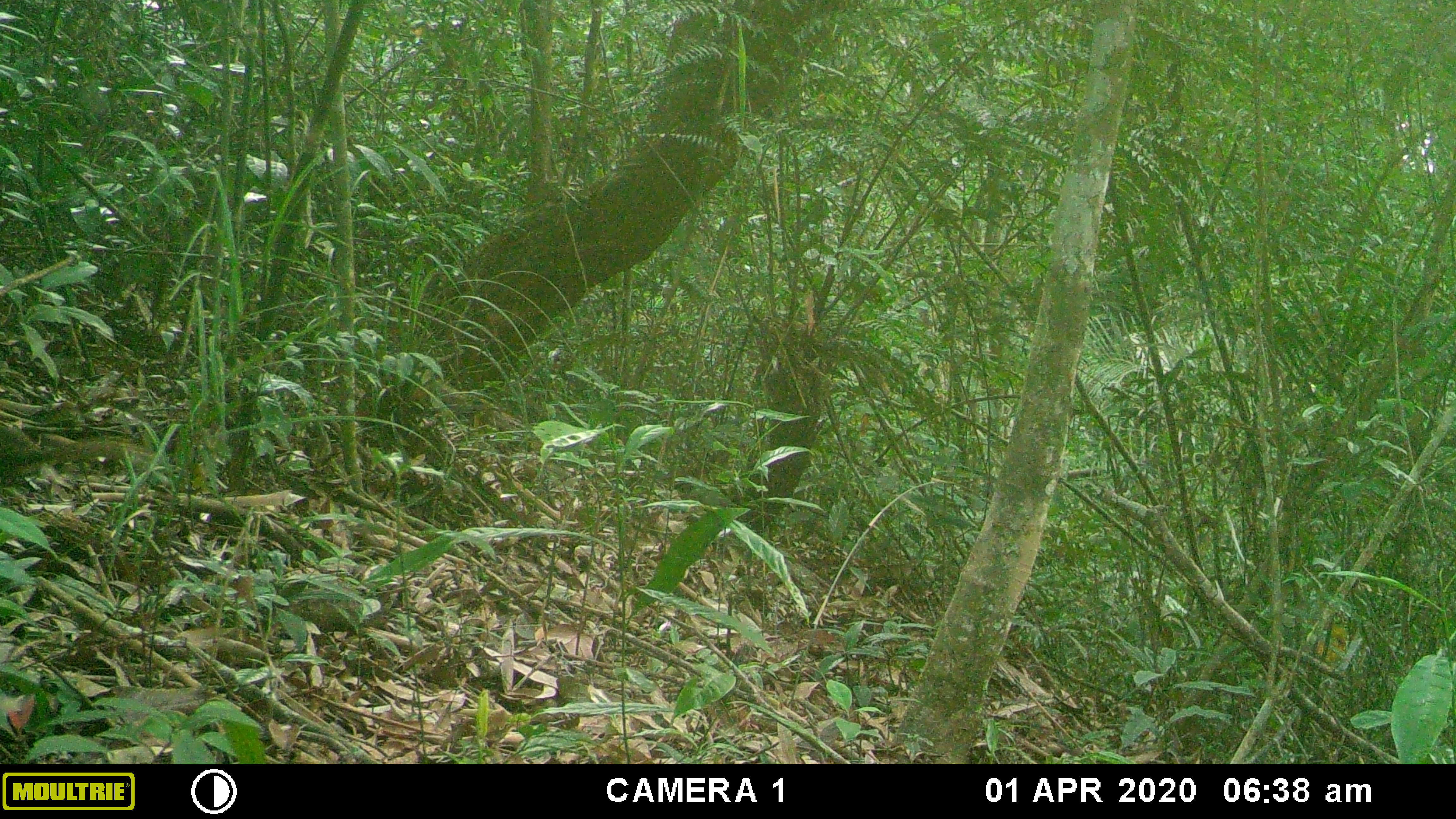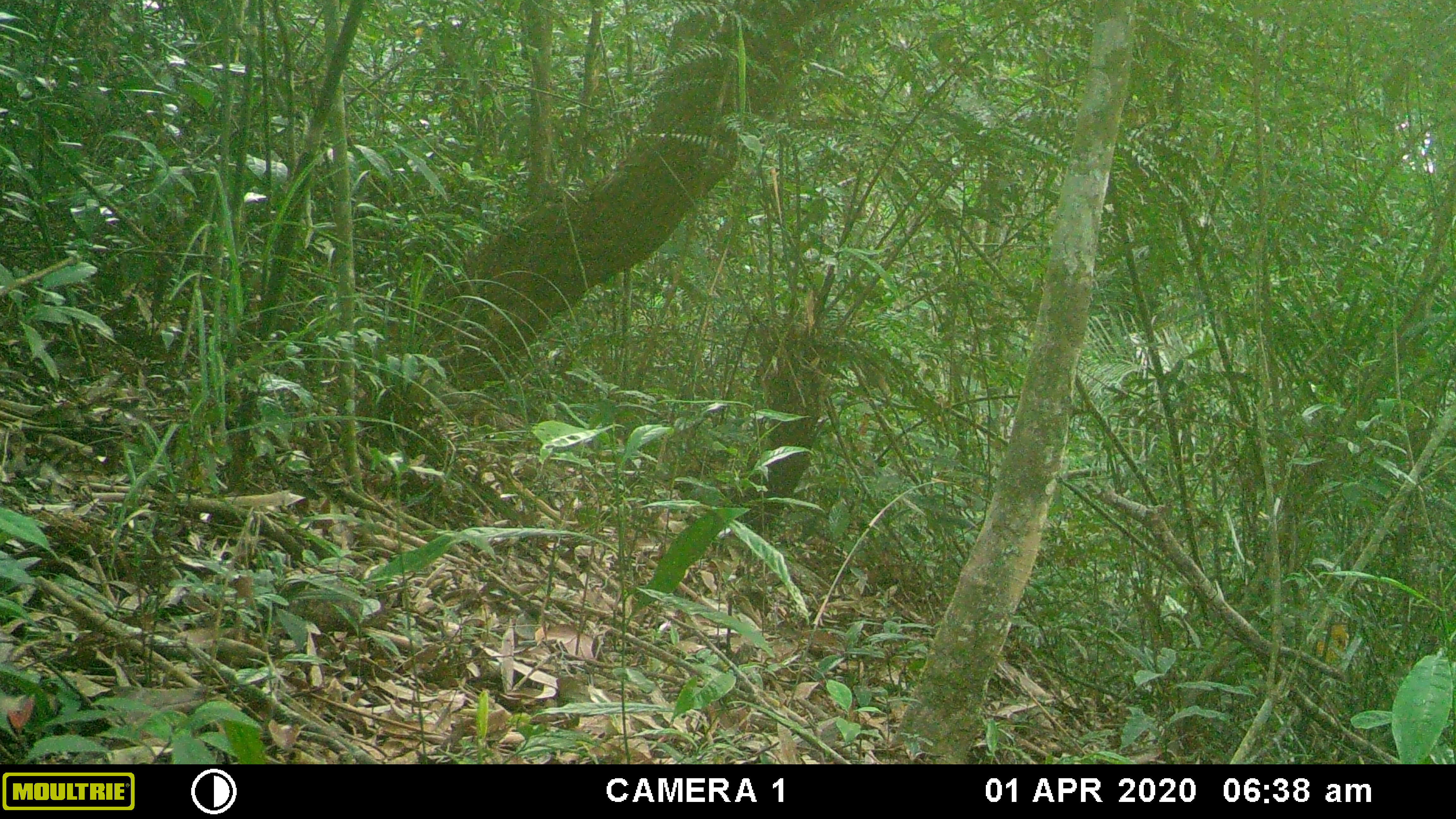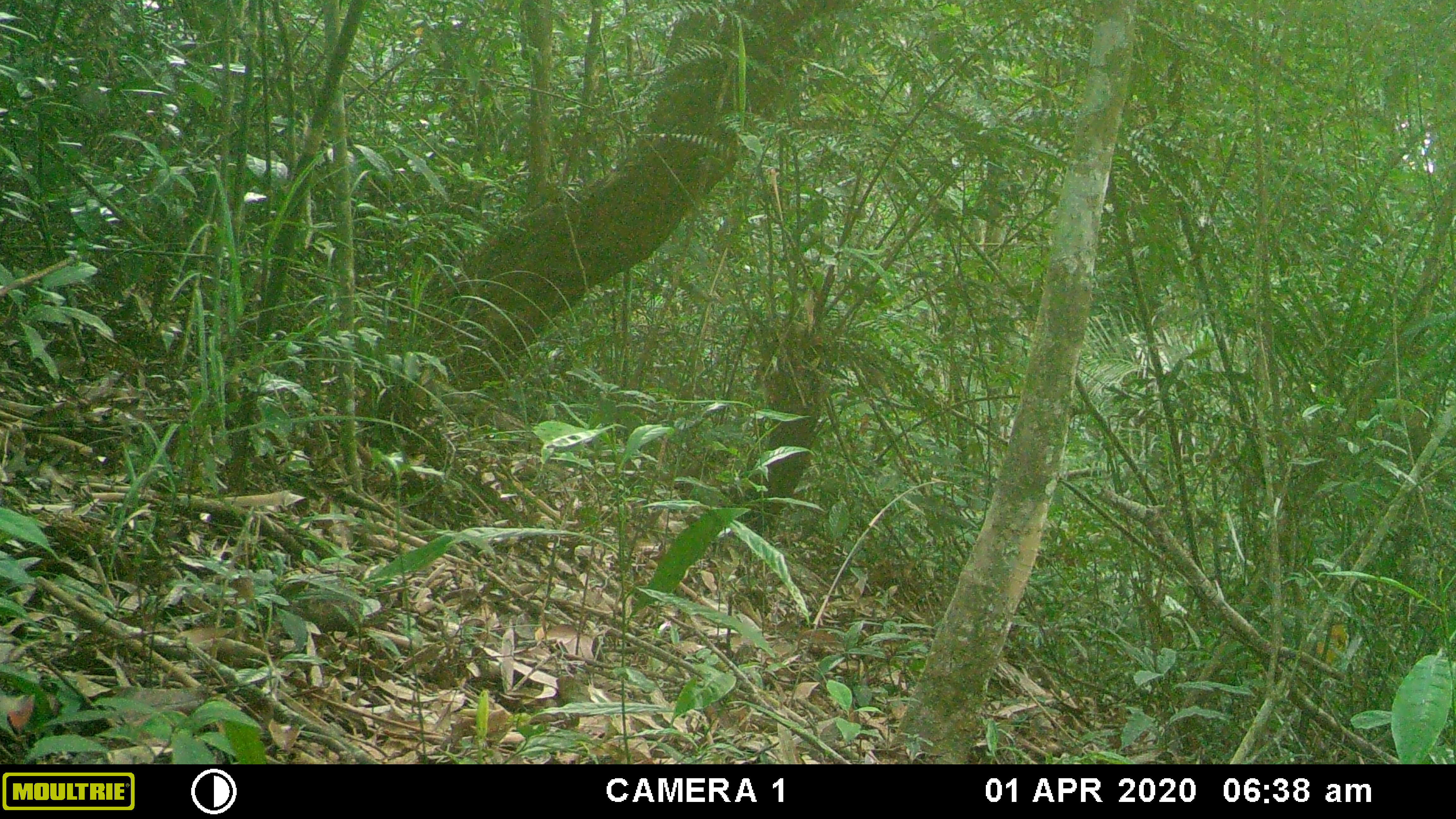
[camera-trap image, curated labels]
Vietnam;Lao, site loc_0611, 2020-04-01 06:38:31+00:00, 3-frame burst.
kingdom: Animalia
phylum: Chordata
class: Mammalia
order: Scandentia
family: Tupaiidae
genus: Tupaia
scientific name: Tupaia belangeri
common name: northern treeshrew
Northern treeshrew (Tupaia belangeri). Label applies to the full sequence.